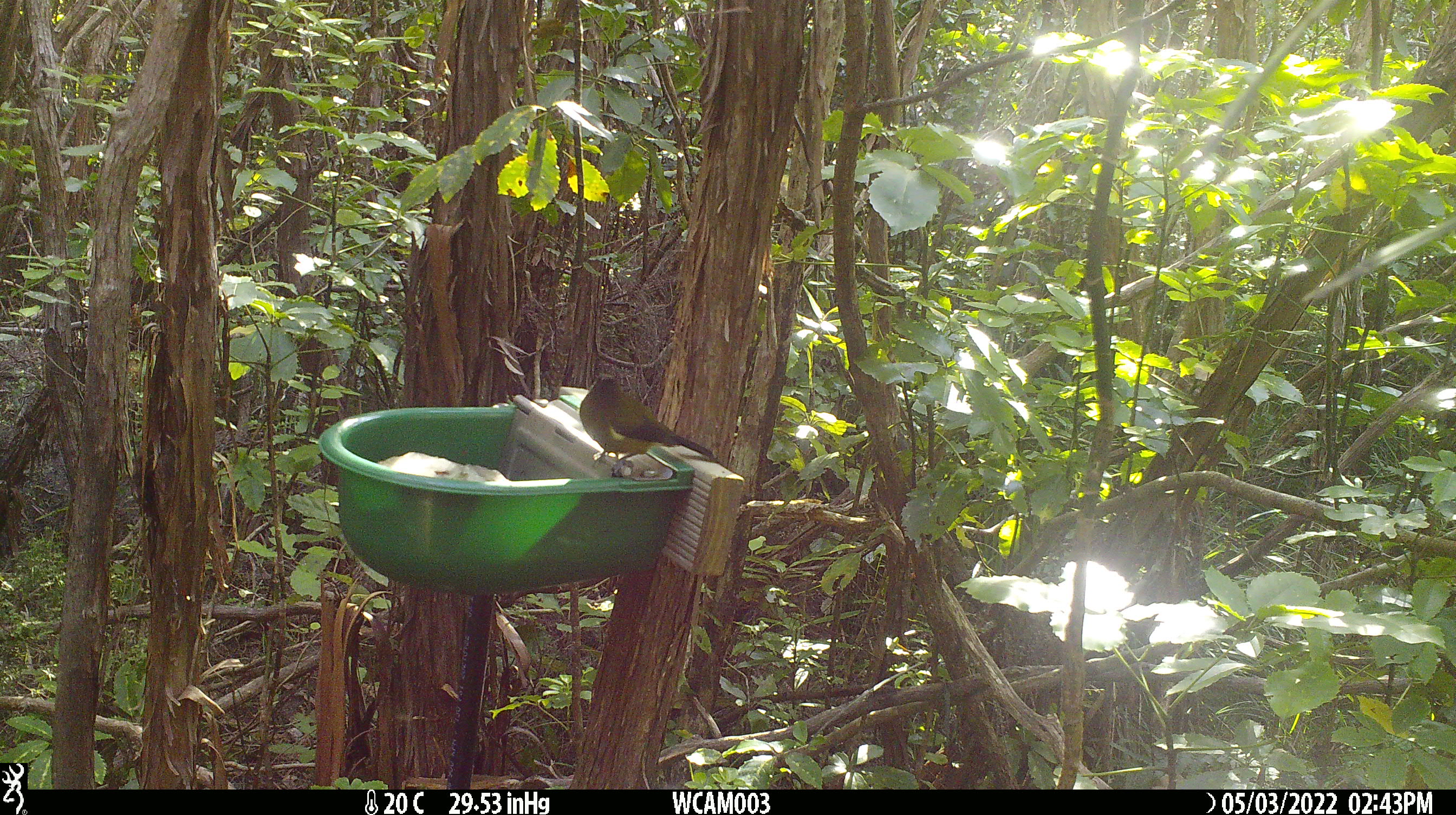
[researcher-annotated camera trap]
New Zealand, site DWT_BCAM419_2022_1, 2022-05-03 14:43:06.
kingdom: Animalia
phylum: Chordata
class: Aves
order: Passeriformes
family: Meliphagidae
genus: Anthornis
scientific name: Anthornis melanura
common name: new zealand bellbird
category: bellbird